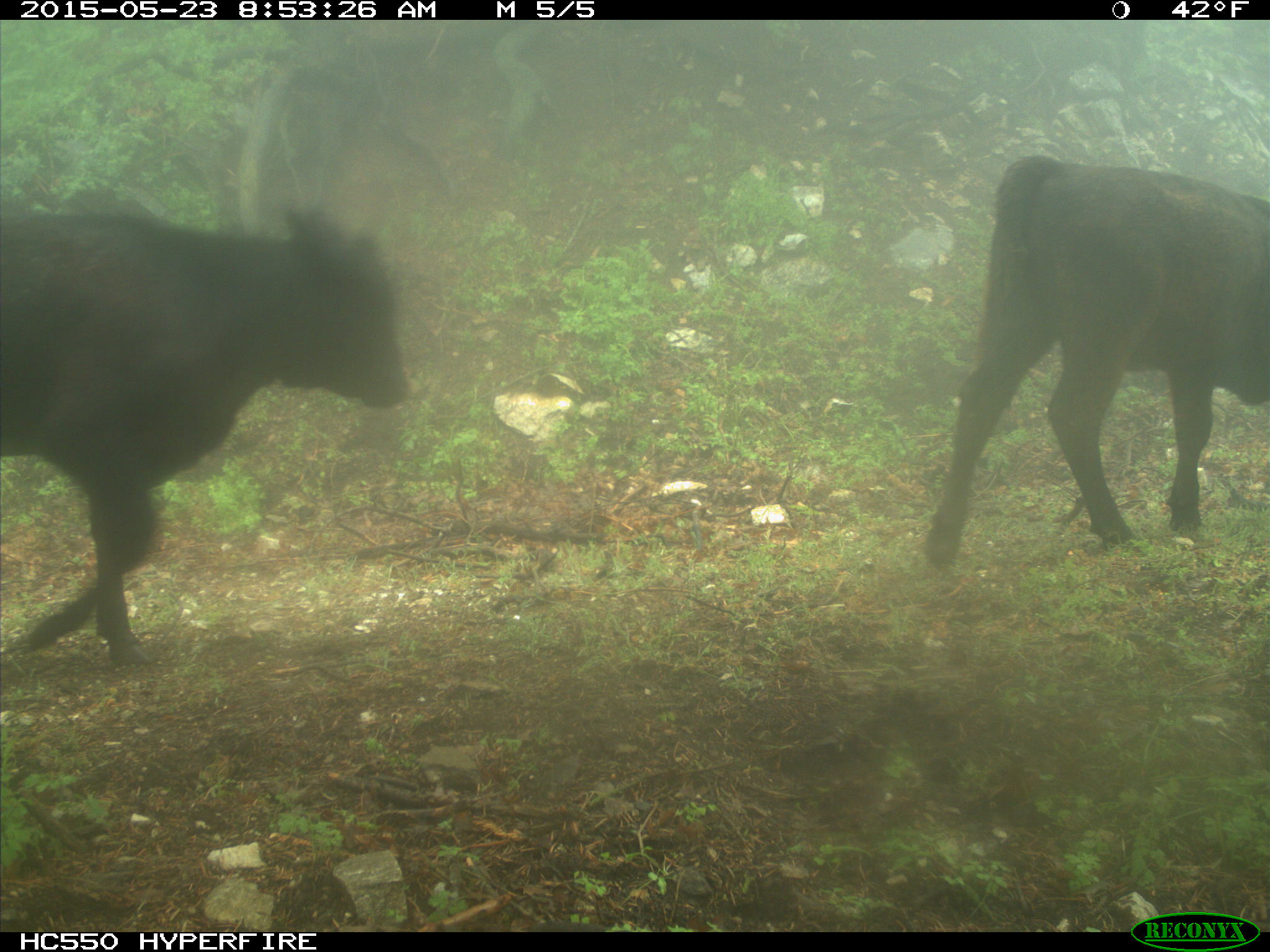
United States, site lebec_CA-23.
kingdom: Animalia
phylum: Chordata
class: Mammalia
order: Artiodactyla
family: Bovidae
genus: Bos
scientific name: Bos taurus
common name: domestic cow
Bos taurus (domestic cow).